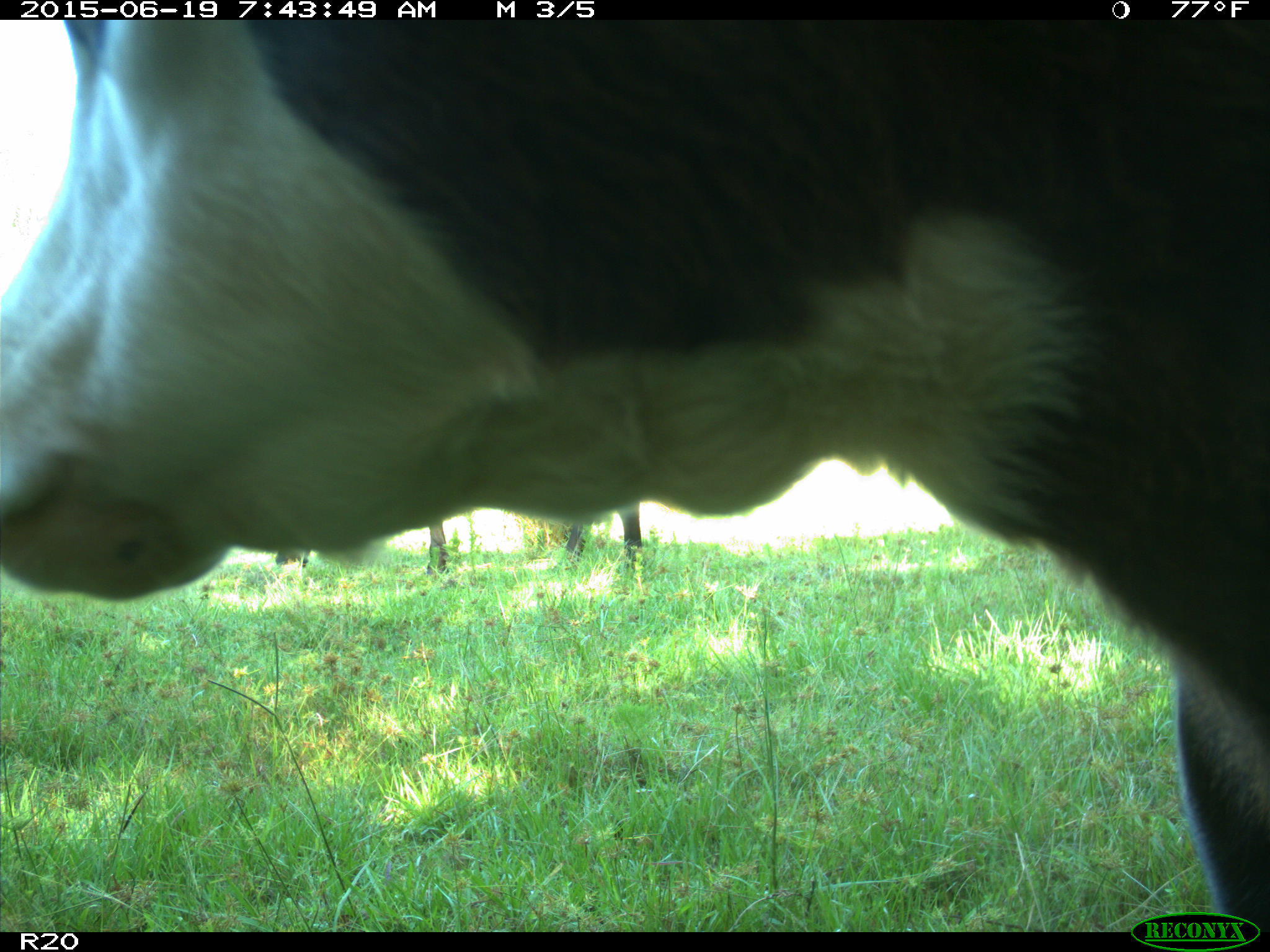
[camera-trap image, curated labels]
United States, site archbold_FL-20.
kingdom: Animalia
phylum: Chordata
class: Mammalia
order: Artiodactyla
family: Bovidae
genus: Bos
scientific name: Bos taurus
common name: domestic cow